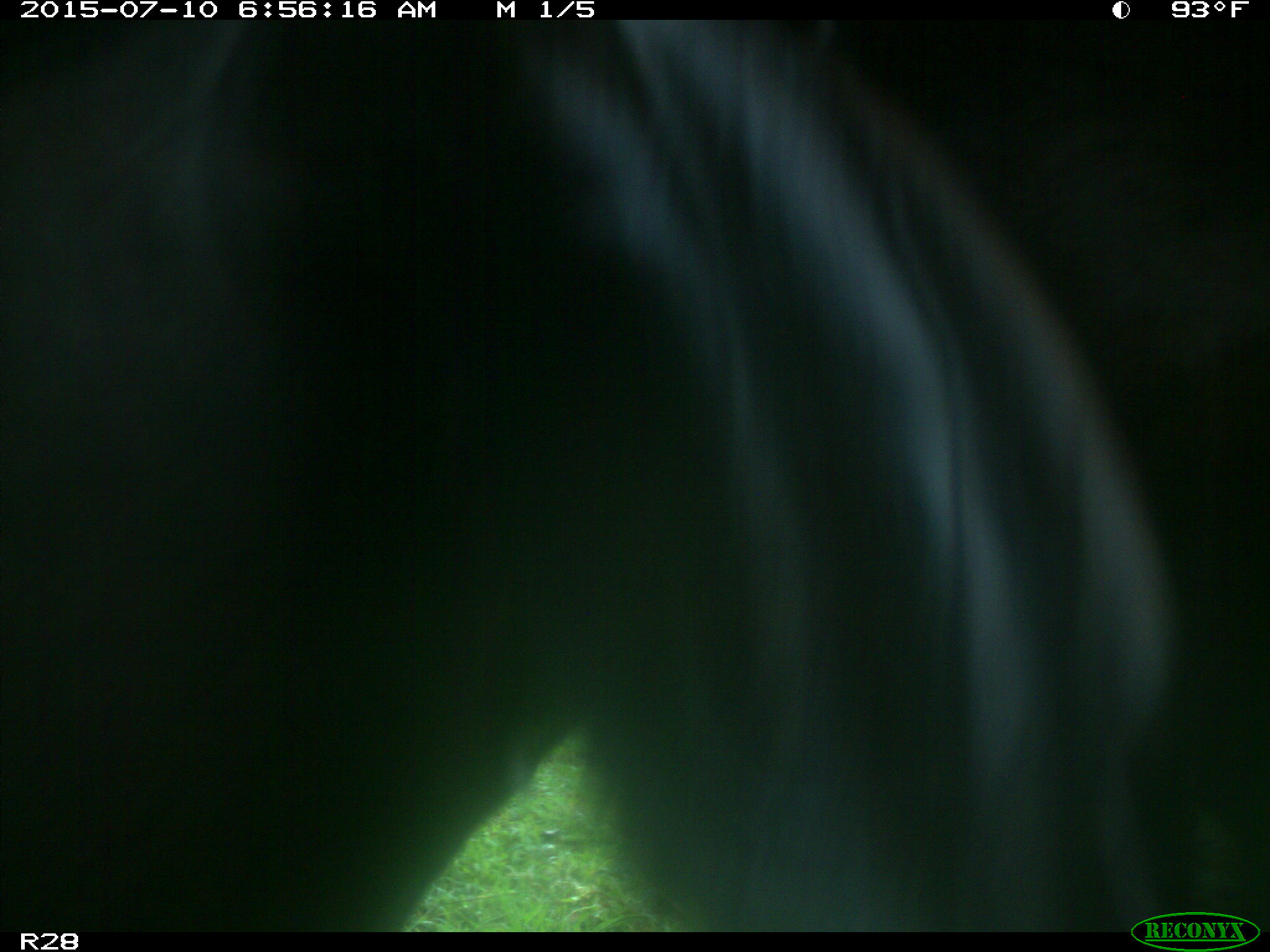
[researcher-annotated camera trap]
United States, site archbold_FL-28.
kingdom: Animalia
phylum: Chordata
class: Mammalia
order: Artiodactyla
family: Bovidae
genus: Bos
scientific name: Bos taurus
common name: domestic cow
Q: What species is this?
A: Bos taurus (domestic cow).